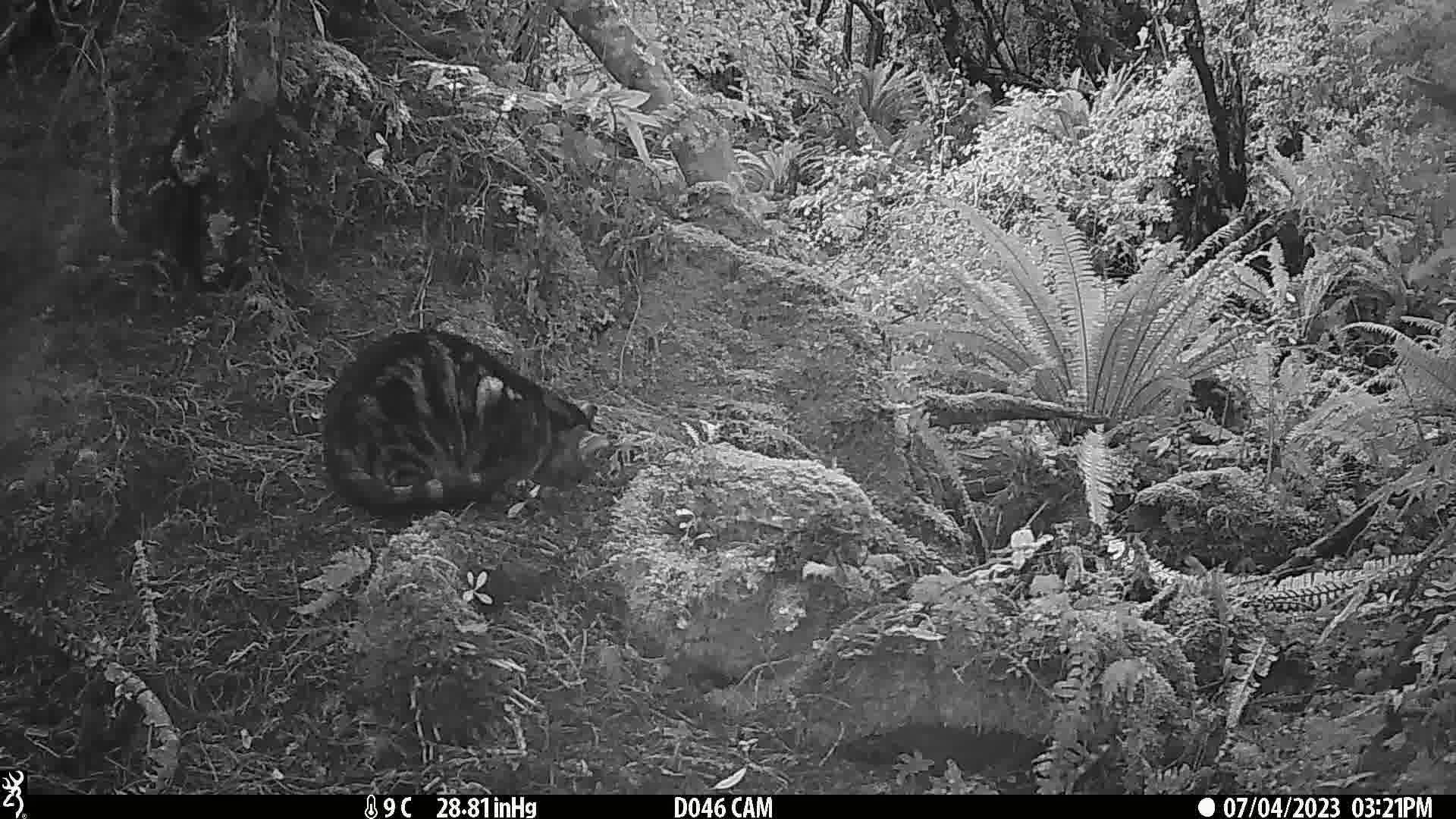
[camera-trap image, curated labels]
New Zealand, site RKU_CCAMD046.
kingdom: Animalia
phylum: Chordata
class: Mammalia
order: Carnivora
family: Felidae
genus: Felis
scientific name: Felis catus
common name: domestic cat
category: cat